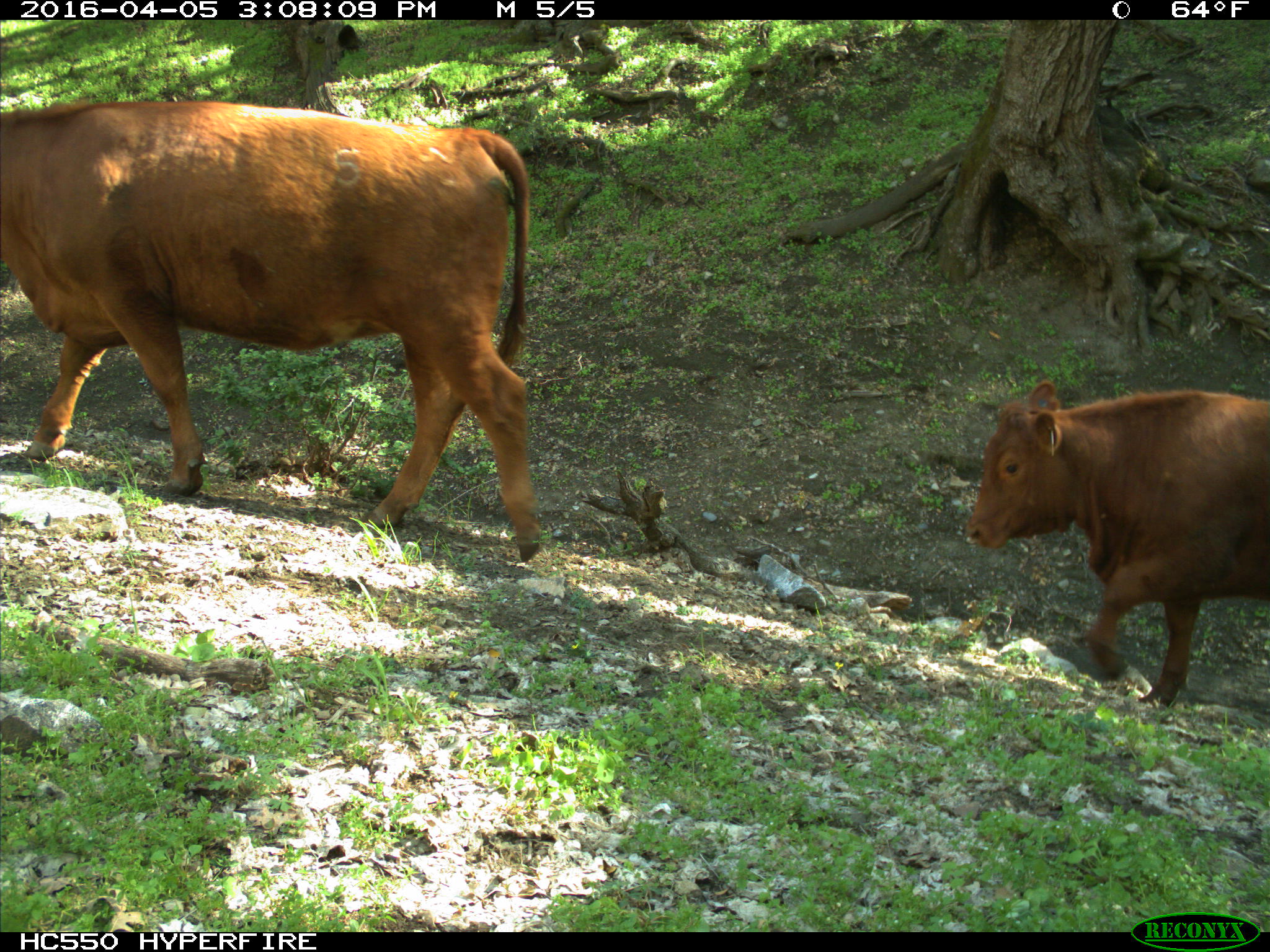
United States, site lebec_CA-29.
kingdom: Animalia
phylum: Chordata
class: Mammalia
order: Artiodactyla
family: Bovidae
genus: Bos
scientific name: Bos taurus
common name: domestic cow